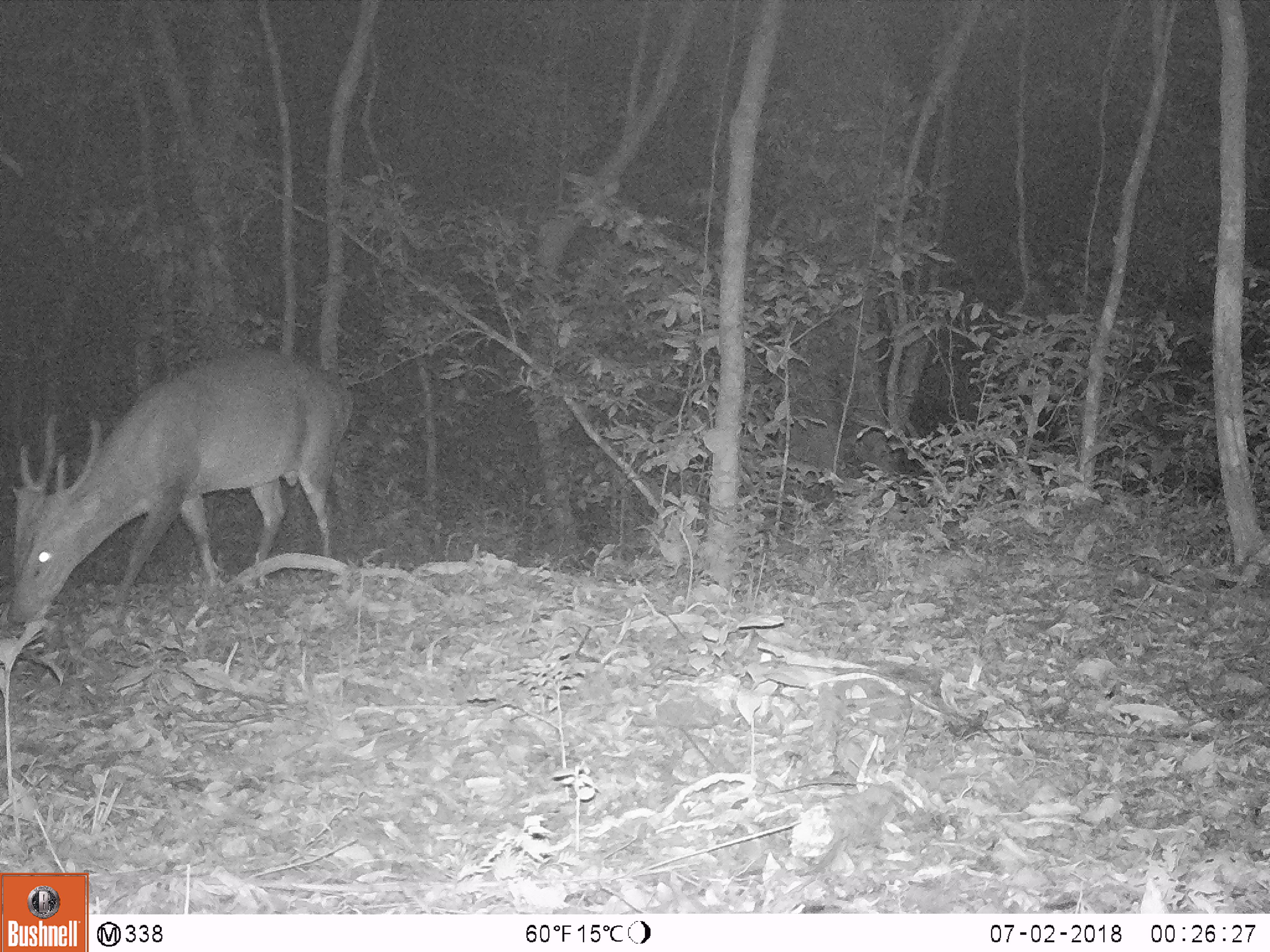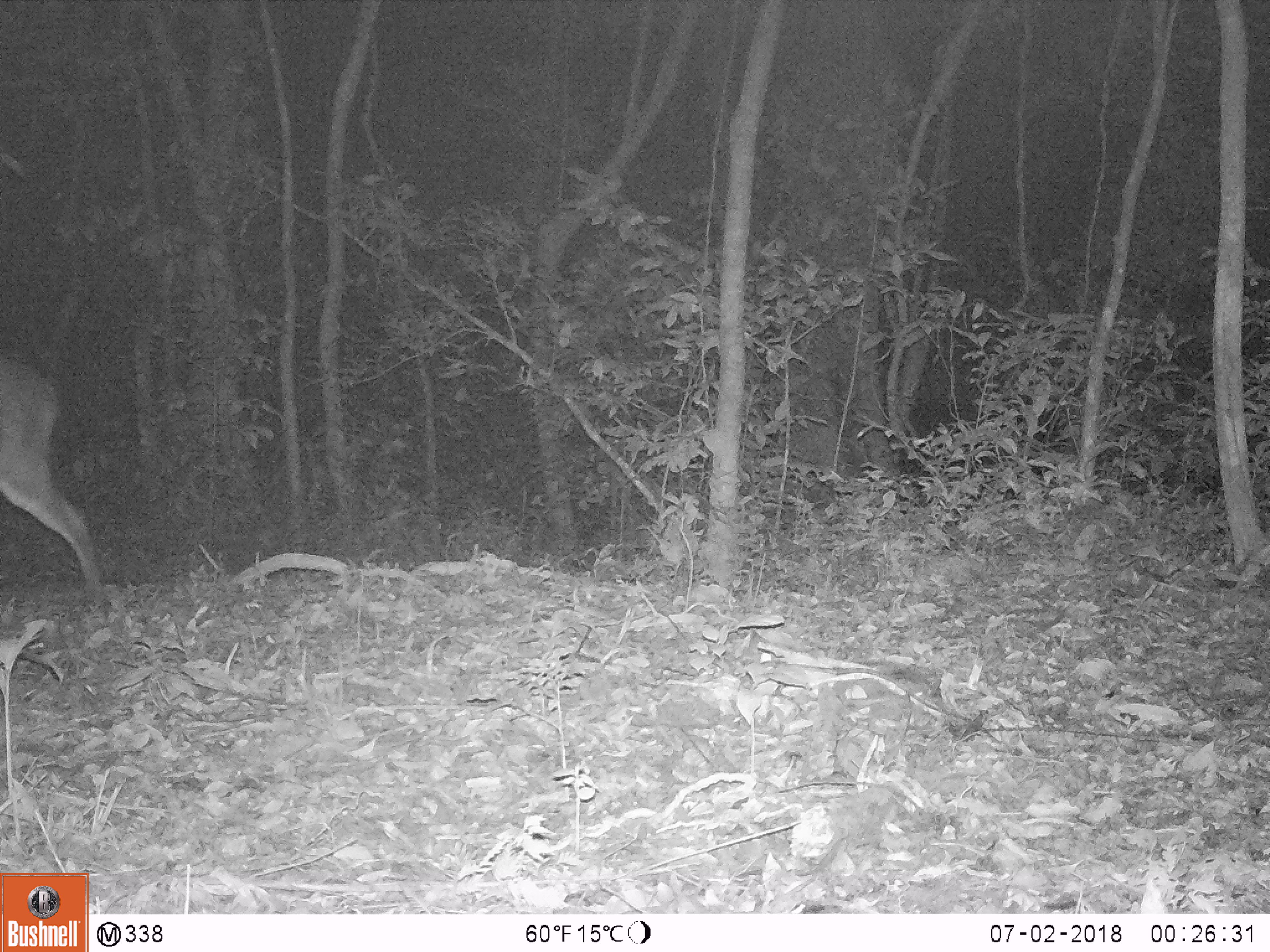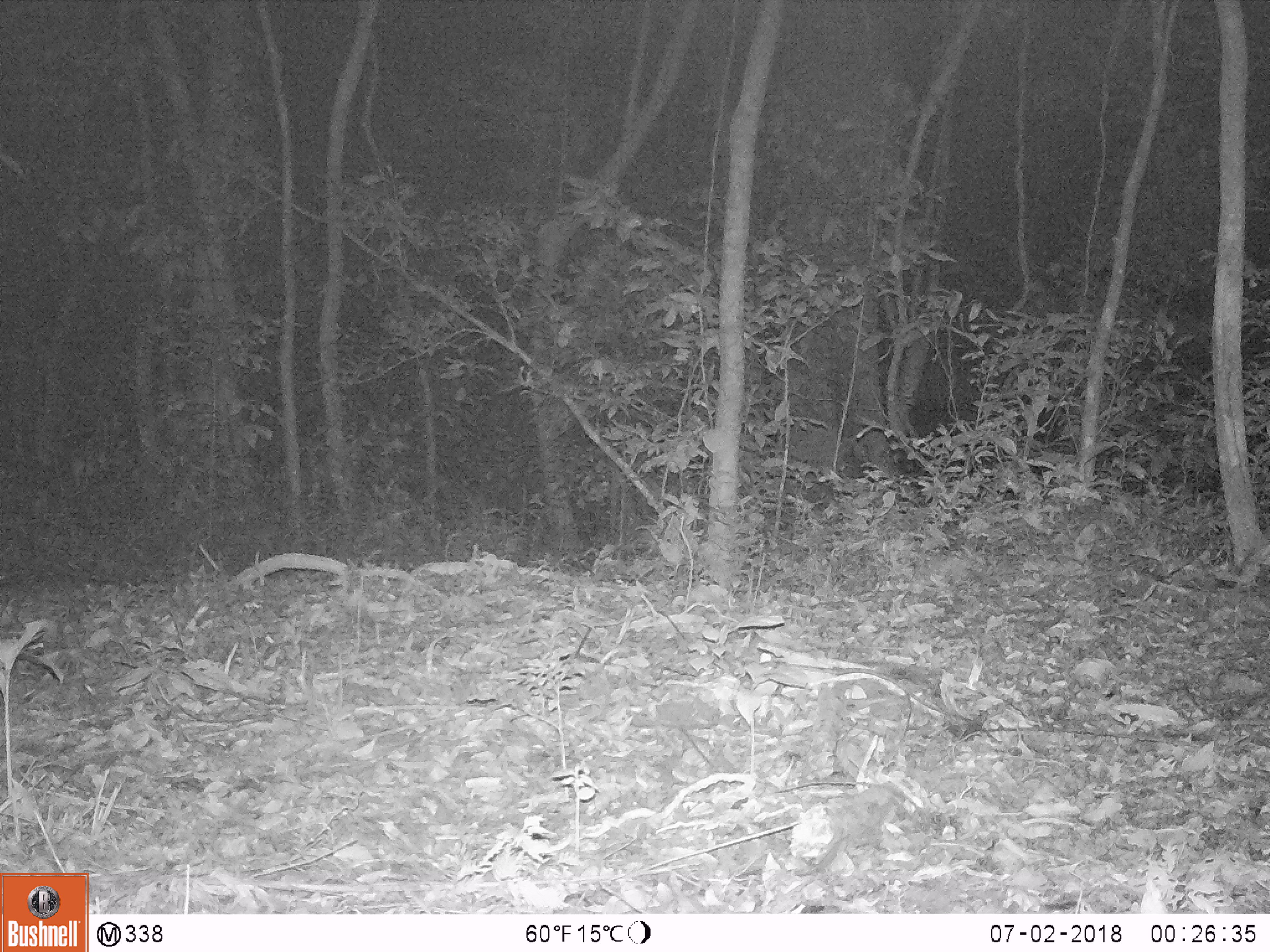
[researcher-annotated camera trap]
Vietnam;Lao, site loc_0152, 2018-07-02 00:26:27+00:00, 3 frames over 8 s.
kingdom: Animalia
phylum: Chordata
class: Mammalia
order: Artiodactyla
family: Cervidae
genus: Muntiacus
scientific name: Muntiacus vuquangensis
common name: large-antlered muntjac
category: large antlered muntjac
Large antlered muntjac (large-antlered muntjac) (Muntiacus vuquangensis). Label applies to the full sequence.